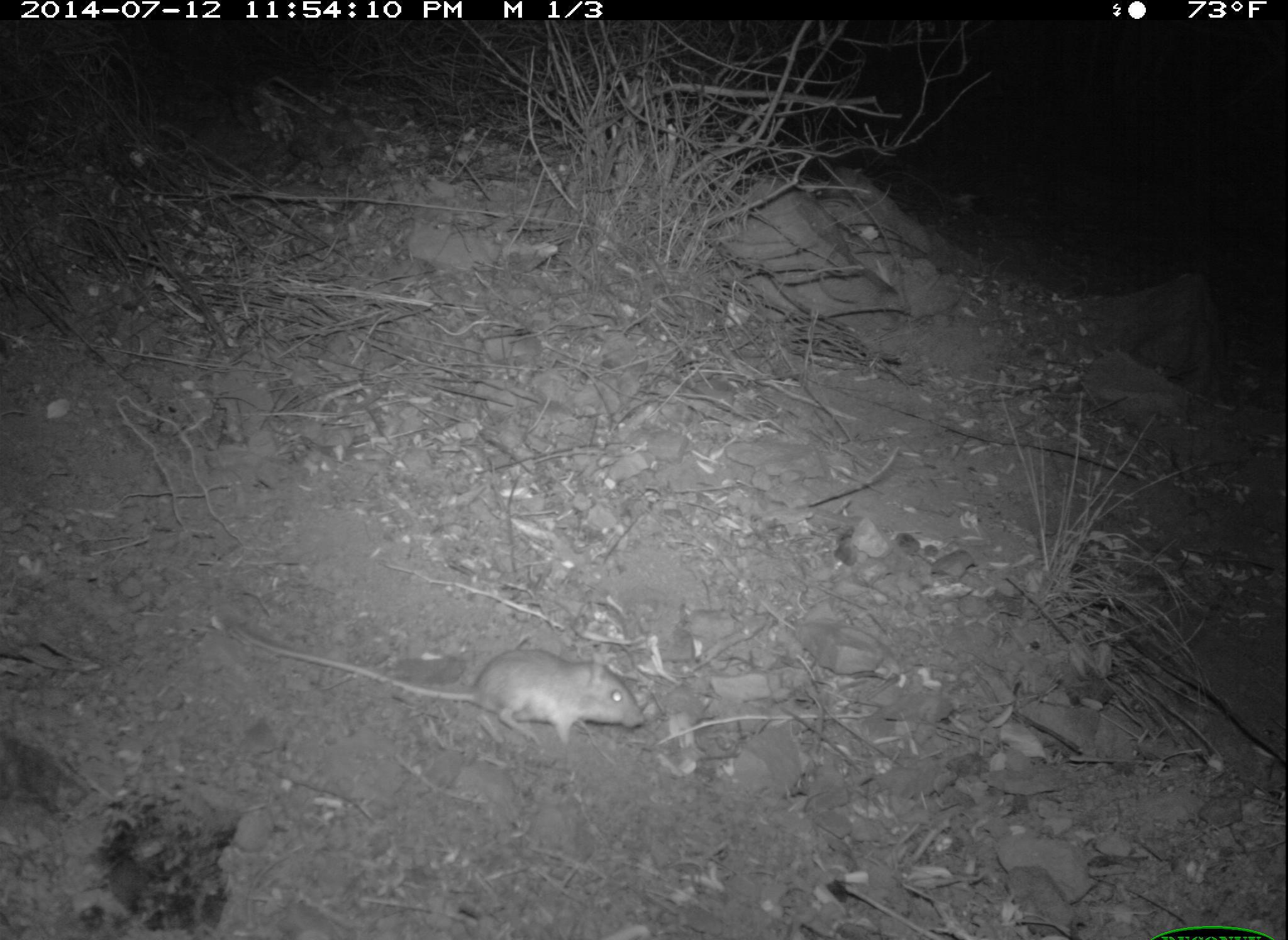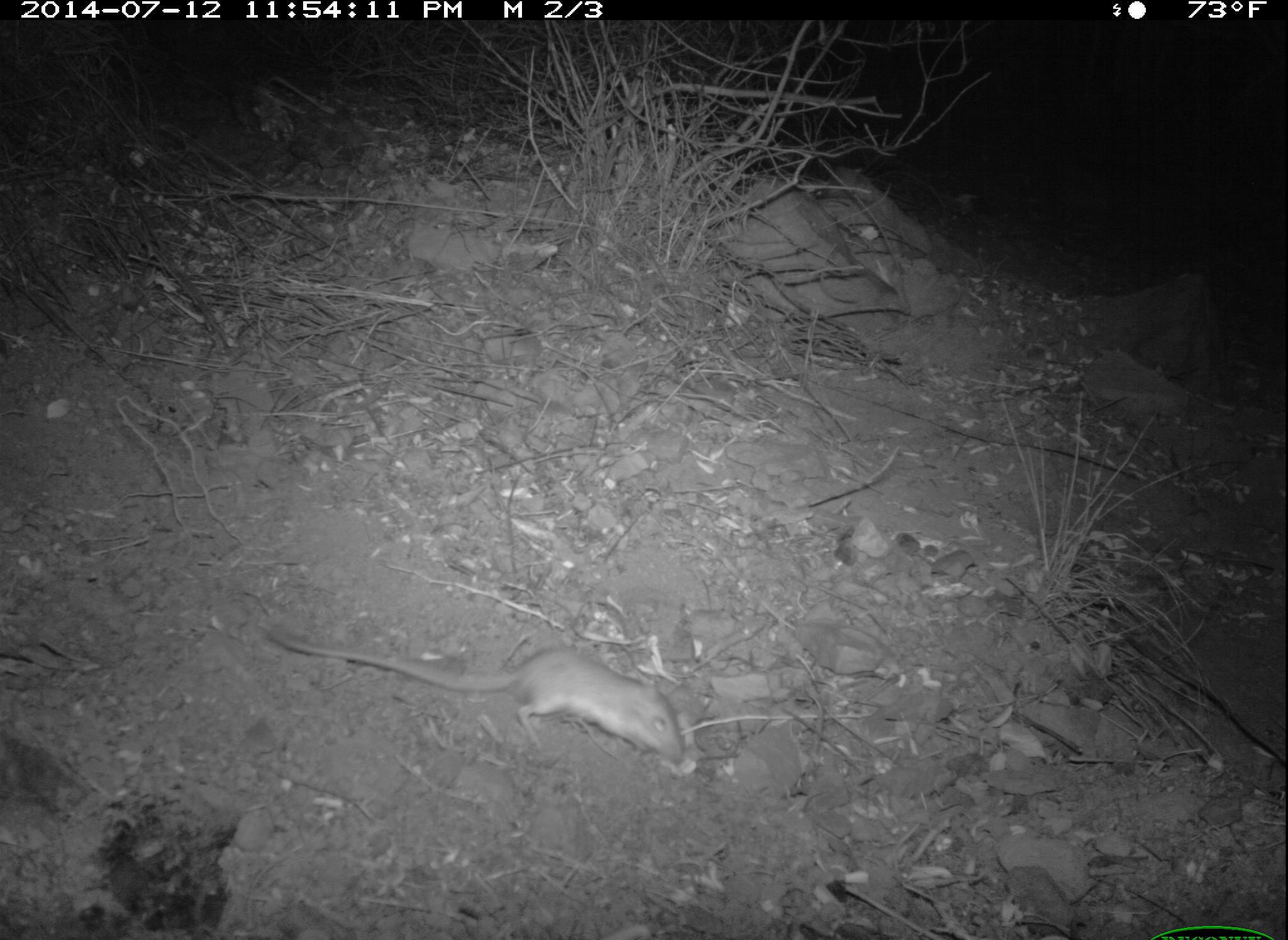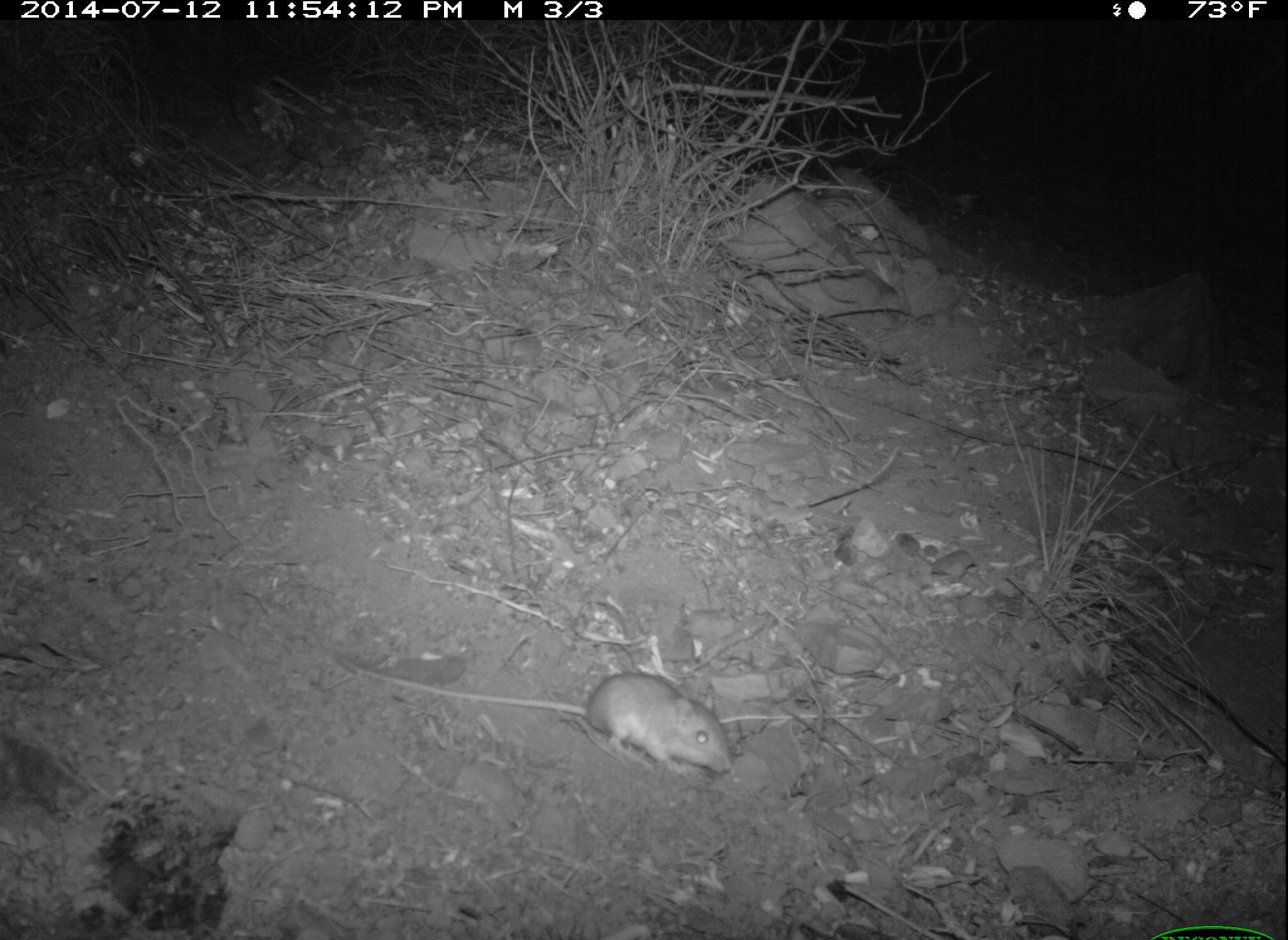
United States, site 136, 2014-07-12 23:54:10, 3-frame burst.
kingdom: Animalia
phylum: Chordata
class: Mammalia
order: Rodentia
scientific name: Rodentia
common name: rodent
Rodent (Rodentia).